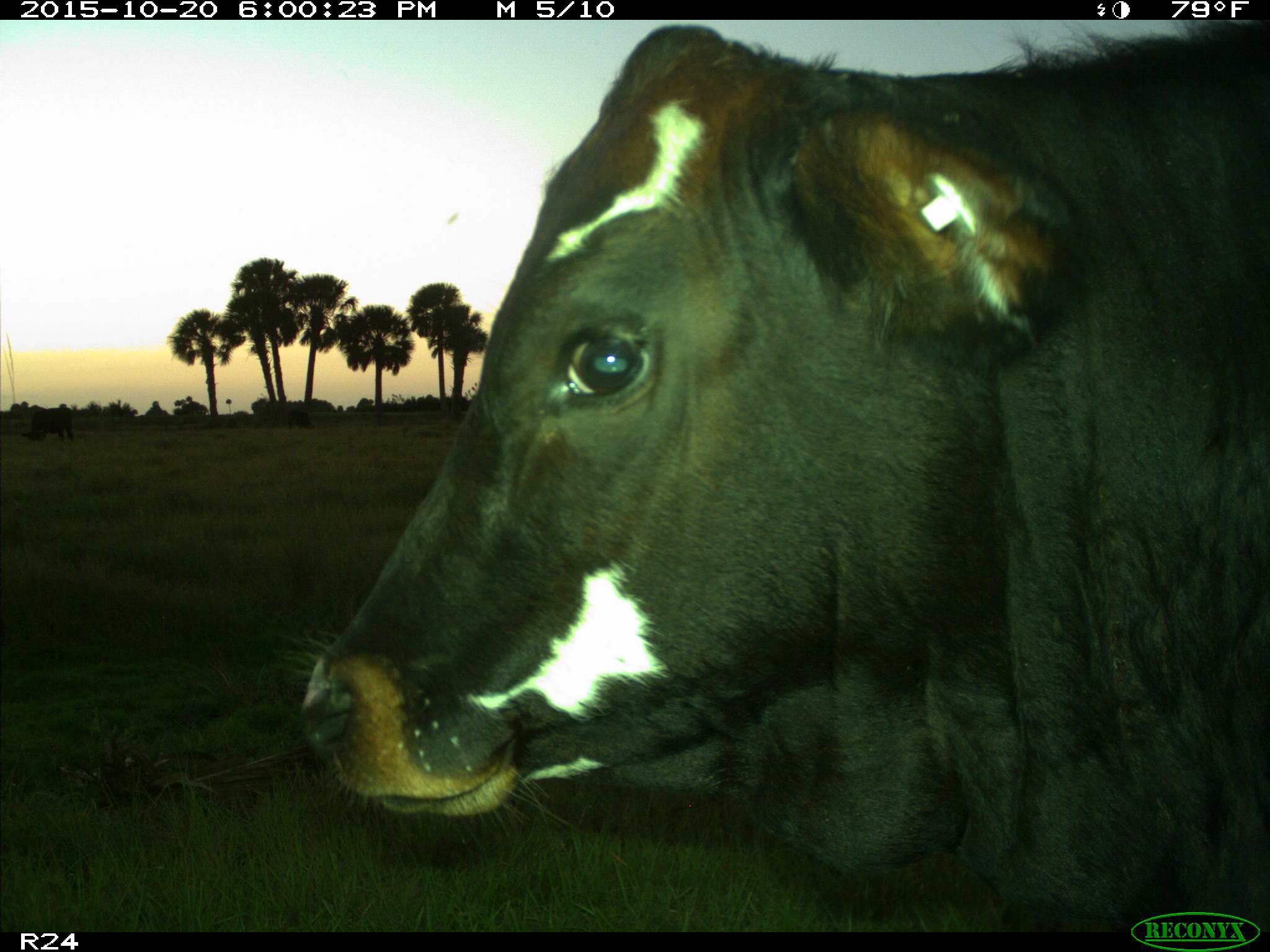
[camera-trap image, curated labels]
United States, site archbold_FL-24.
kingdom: Animalia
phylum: Chordata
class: Mammalia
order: Artiodactyla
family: Bovidae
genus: Bos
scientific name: Bos taurus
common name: domestic cow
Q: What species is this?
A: Bos taurus (domestic cow).